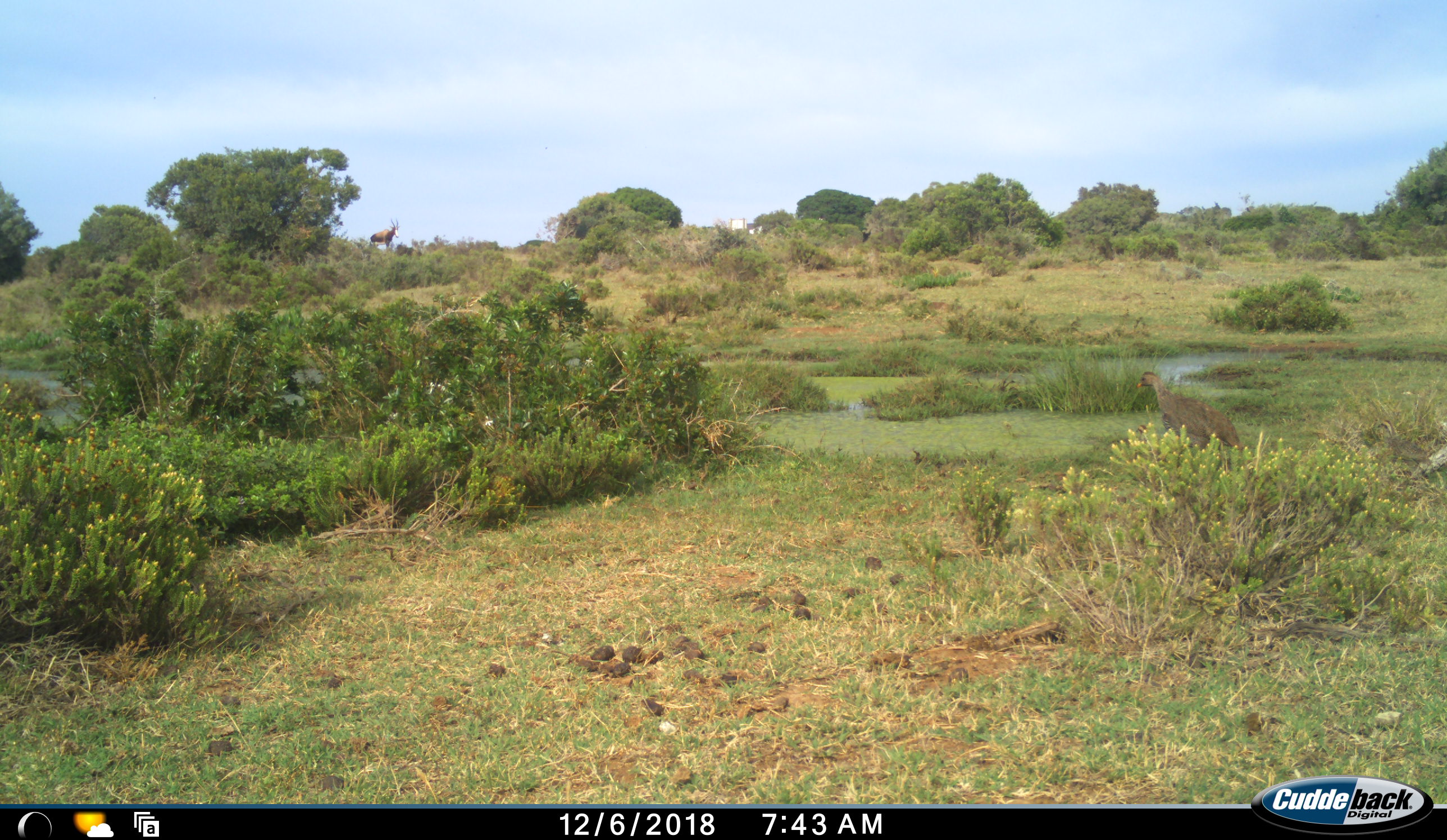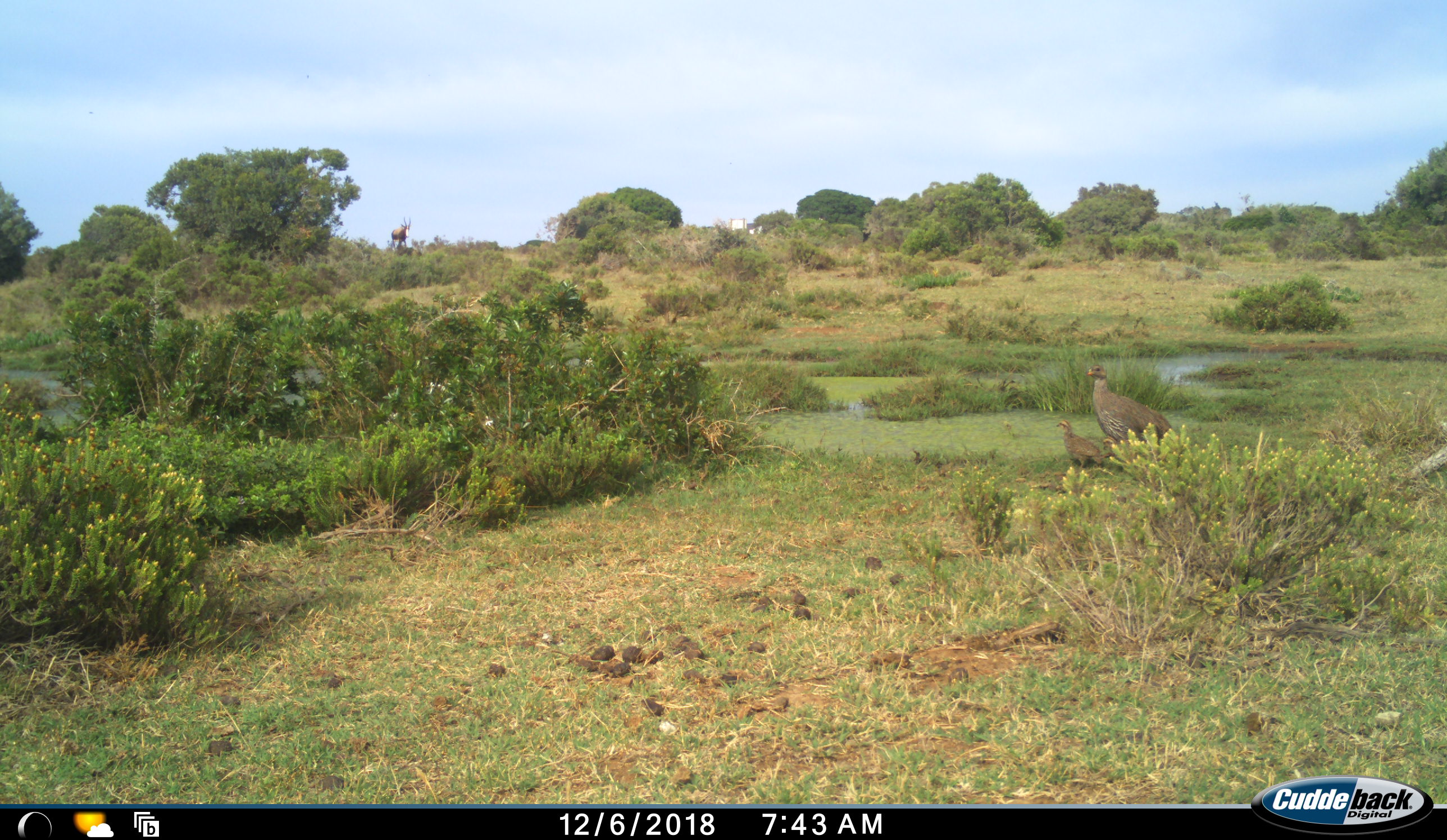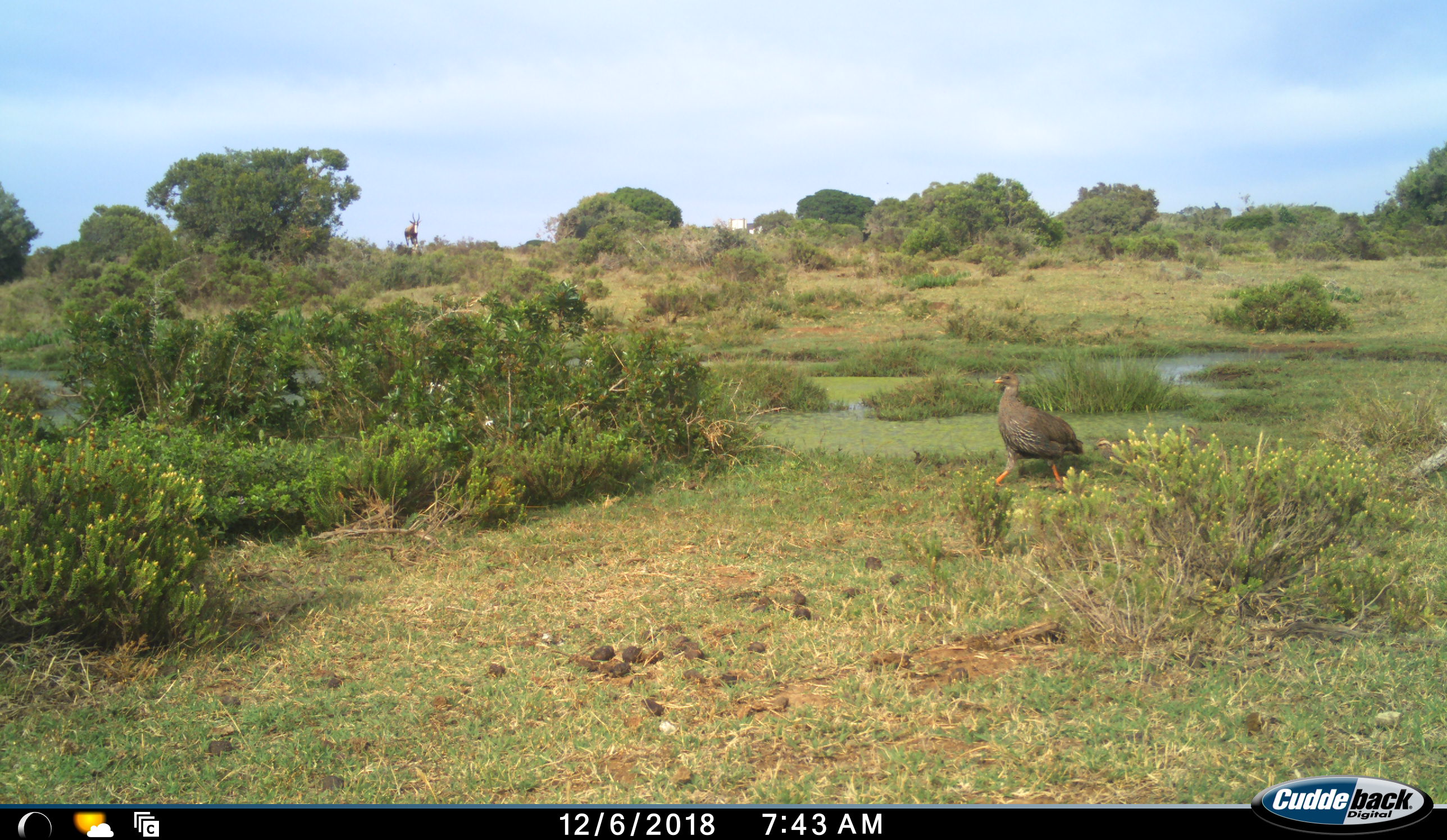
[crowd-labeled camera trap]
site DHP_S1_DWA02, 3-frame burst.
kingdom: Animalia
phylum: Chordata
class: Aves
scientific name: Aves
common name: bird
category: birdother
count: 2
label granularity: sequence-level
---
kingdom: Animalia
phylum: Chordata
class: Mammalia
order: Artiodactyla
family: Bovidae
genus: Damaliscus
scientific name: Damaliscus pygargus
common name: bontebok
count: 1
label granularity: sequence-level